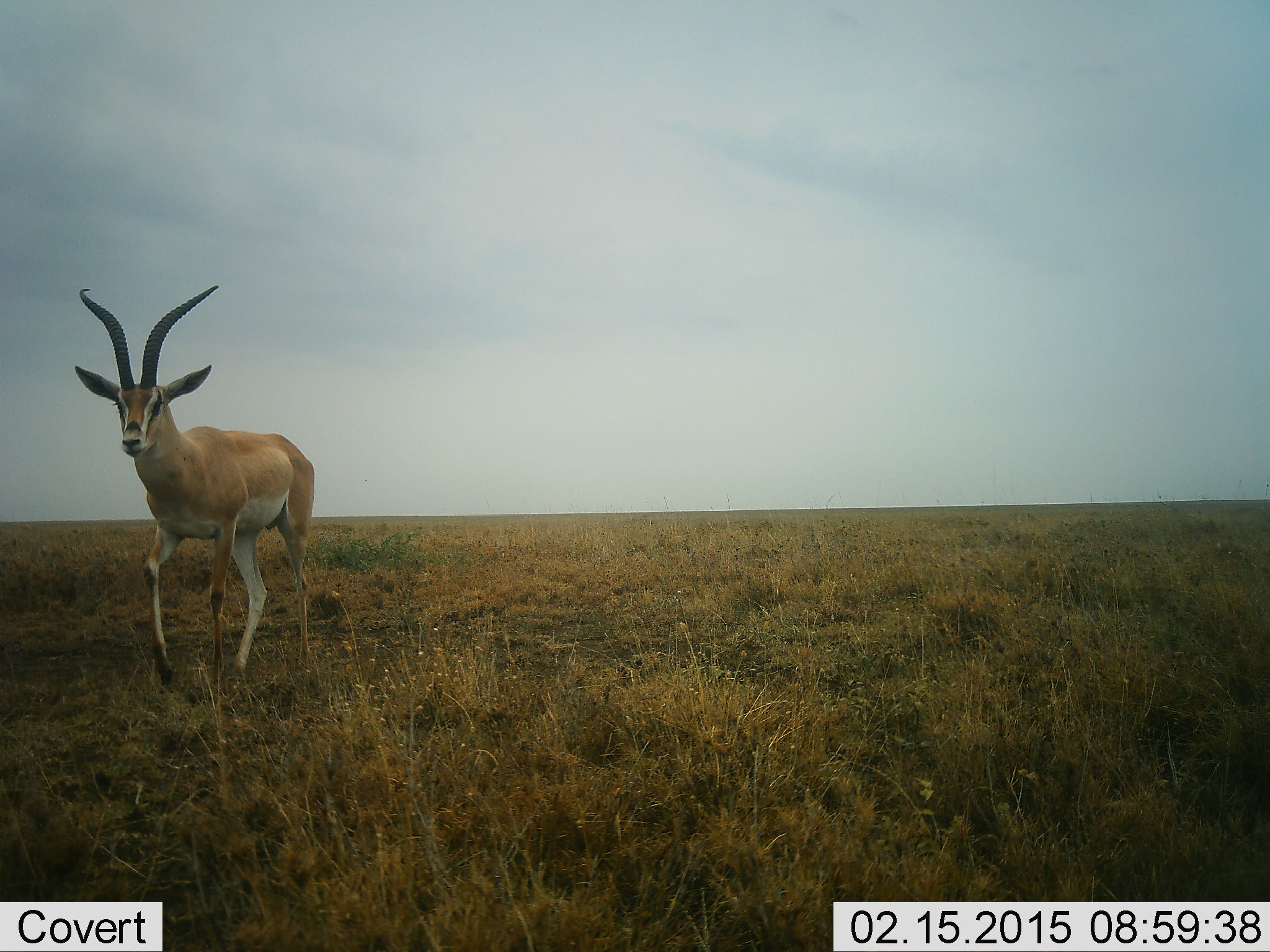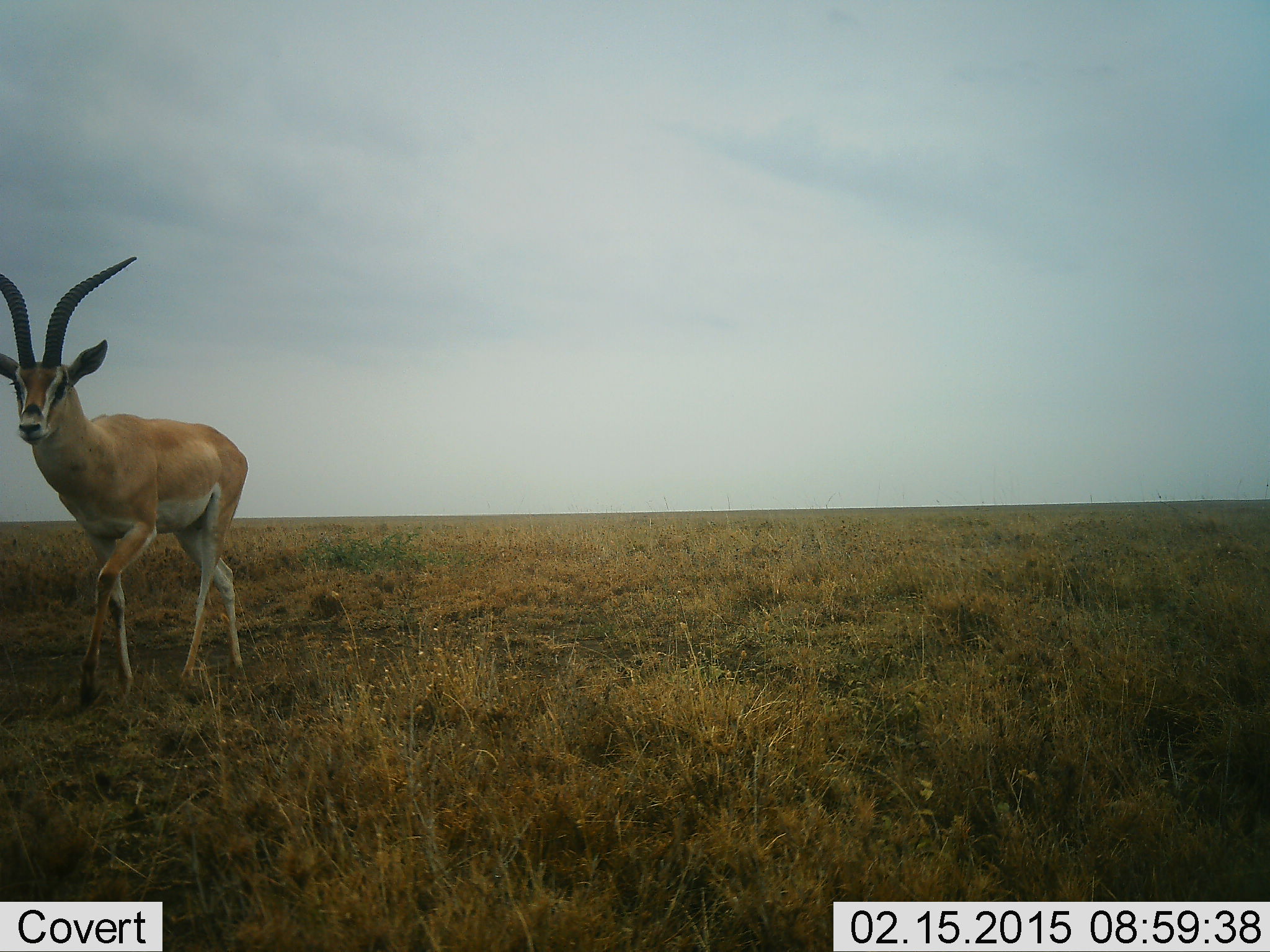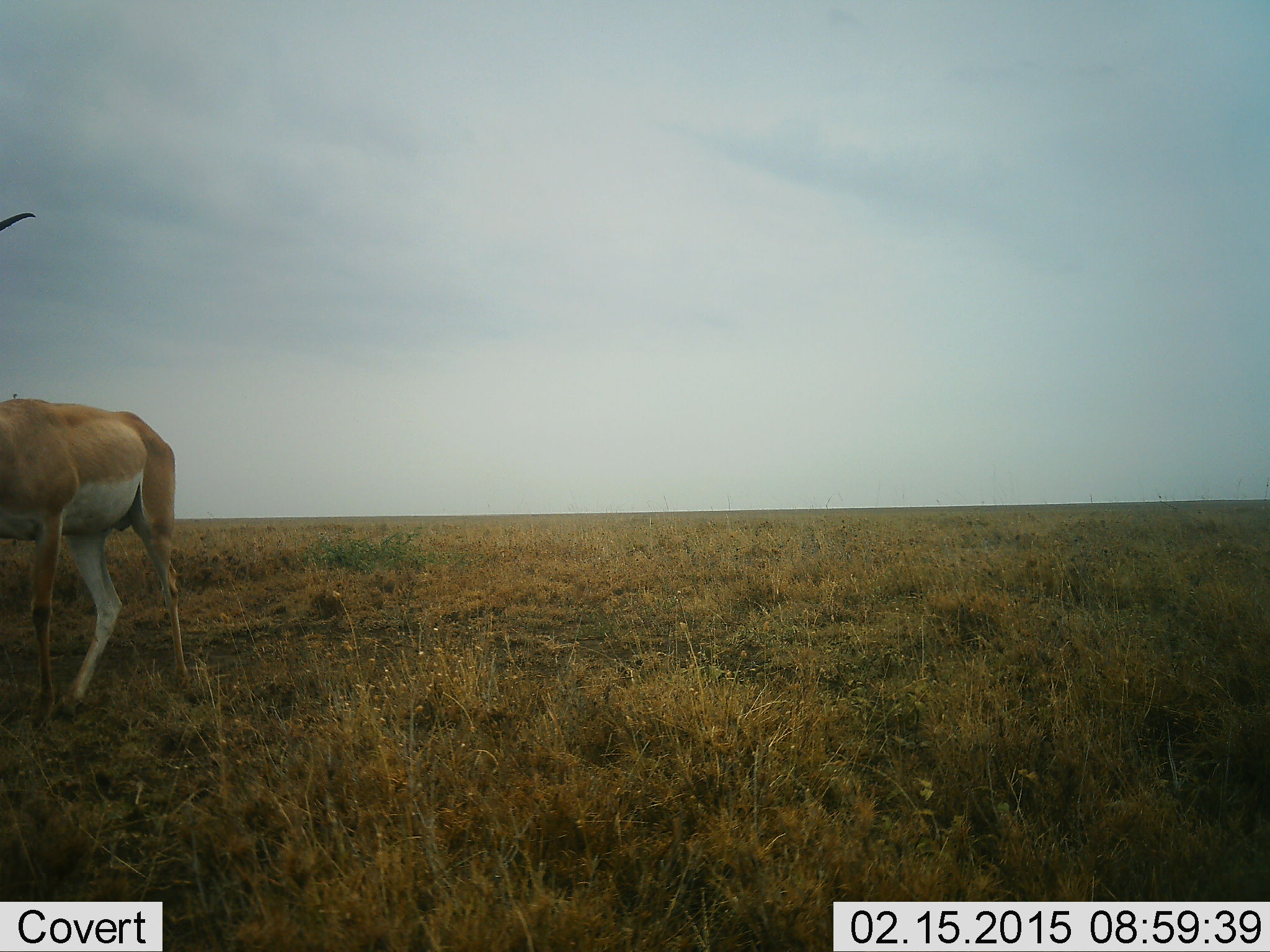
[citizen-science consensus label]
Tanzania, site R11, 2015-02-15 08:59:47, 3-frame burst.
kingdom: Animalia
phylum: Chordata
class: Mammalia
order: Artiodactyla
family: Bovidae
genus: Nanger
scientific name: Nanger granti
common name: grant's gazelle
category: gazellegrants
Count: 1.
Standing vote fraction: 0%.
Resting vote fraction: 0%.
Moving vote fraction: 100%.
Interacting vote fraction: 0%.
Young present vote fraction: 0%.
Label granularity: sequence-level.